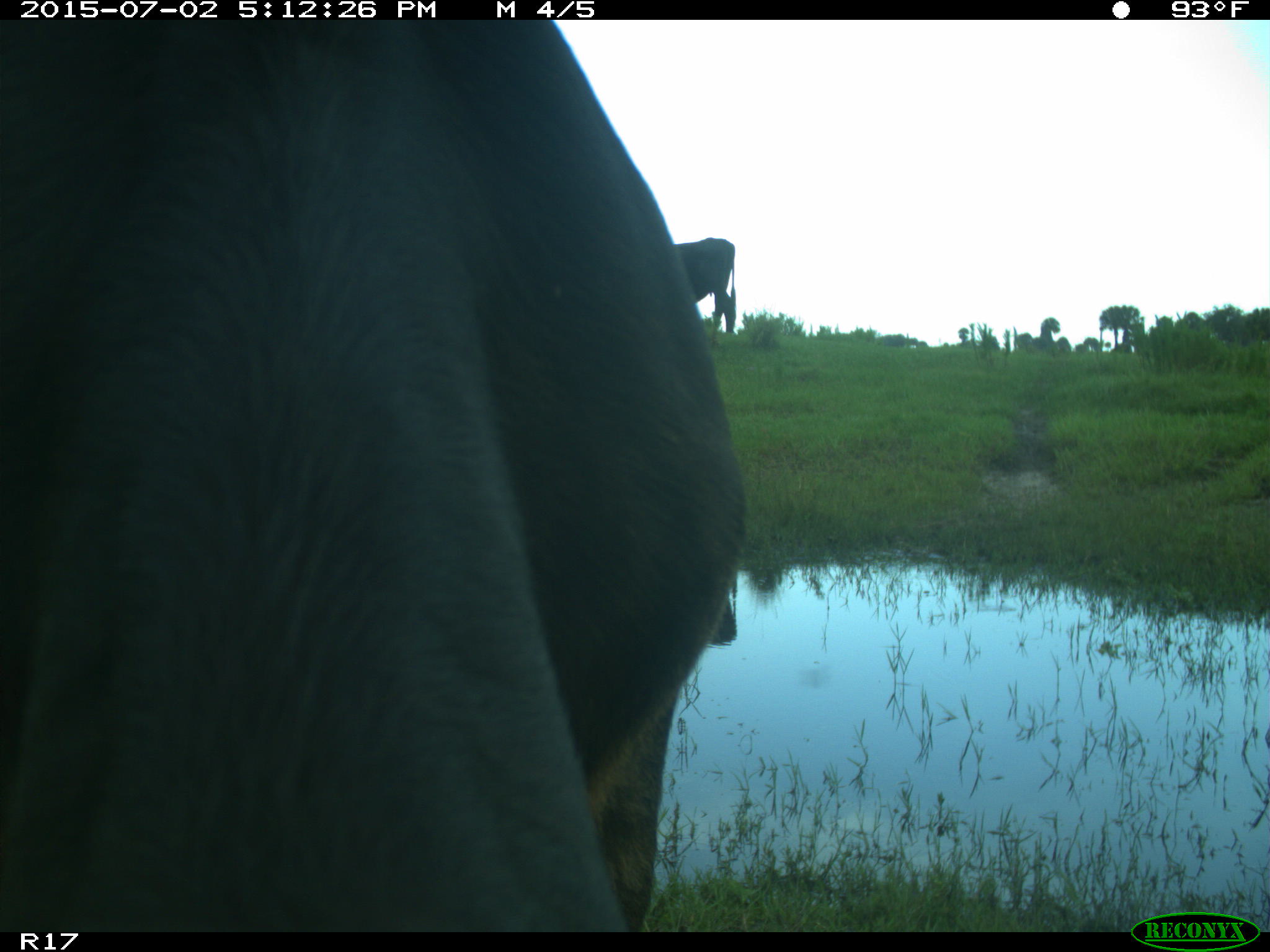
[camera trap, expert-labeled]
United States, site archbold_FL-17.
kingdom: Animalia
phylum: Chordata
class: Mammalia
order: Artiodactyla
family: Bovidae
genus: Bos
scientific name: Bos taurus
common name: domestic cow